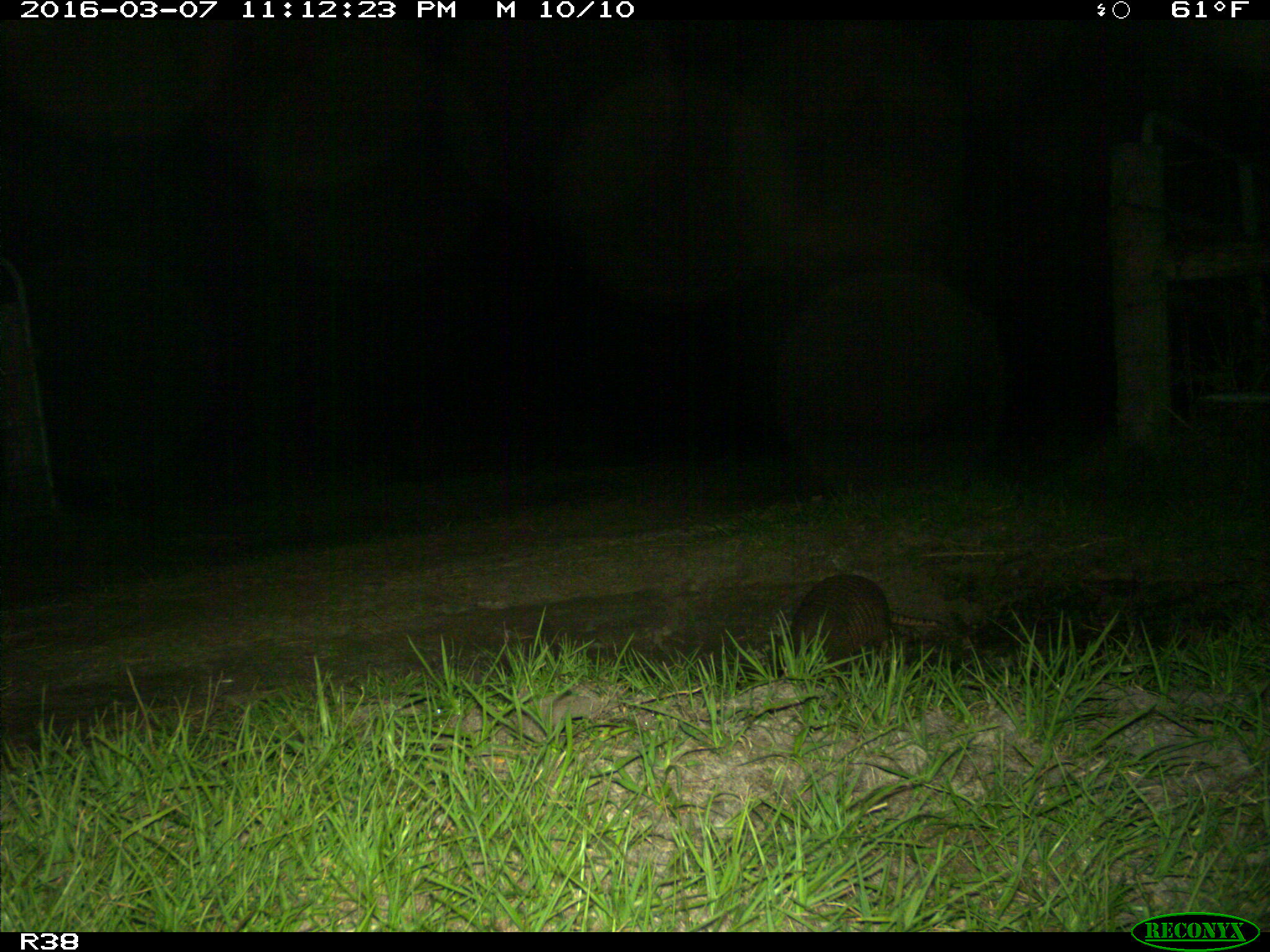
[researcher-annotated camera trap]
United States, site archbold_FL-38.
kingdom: Animalia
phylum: Chordata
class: Mammalia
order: Cingulata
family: Dasypodidae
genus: Dasypus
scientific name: Dasypus novemcinctus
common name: nine-banded armadillo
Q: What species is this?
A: Dasypus novemcinctus (nine-banded armadillo).